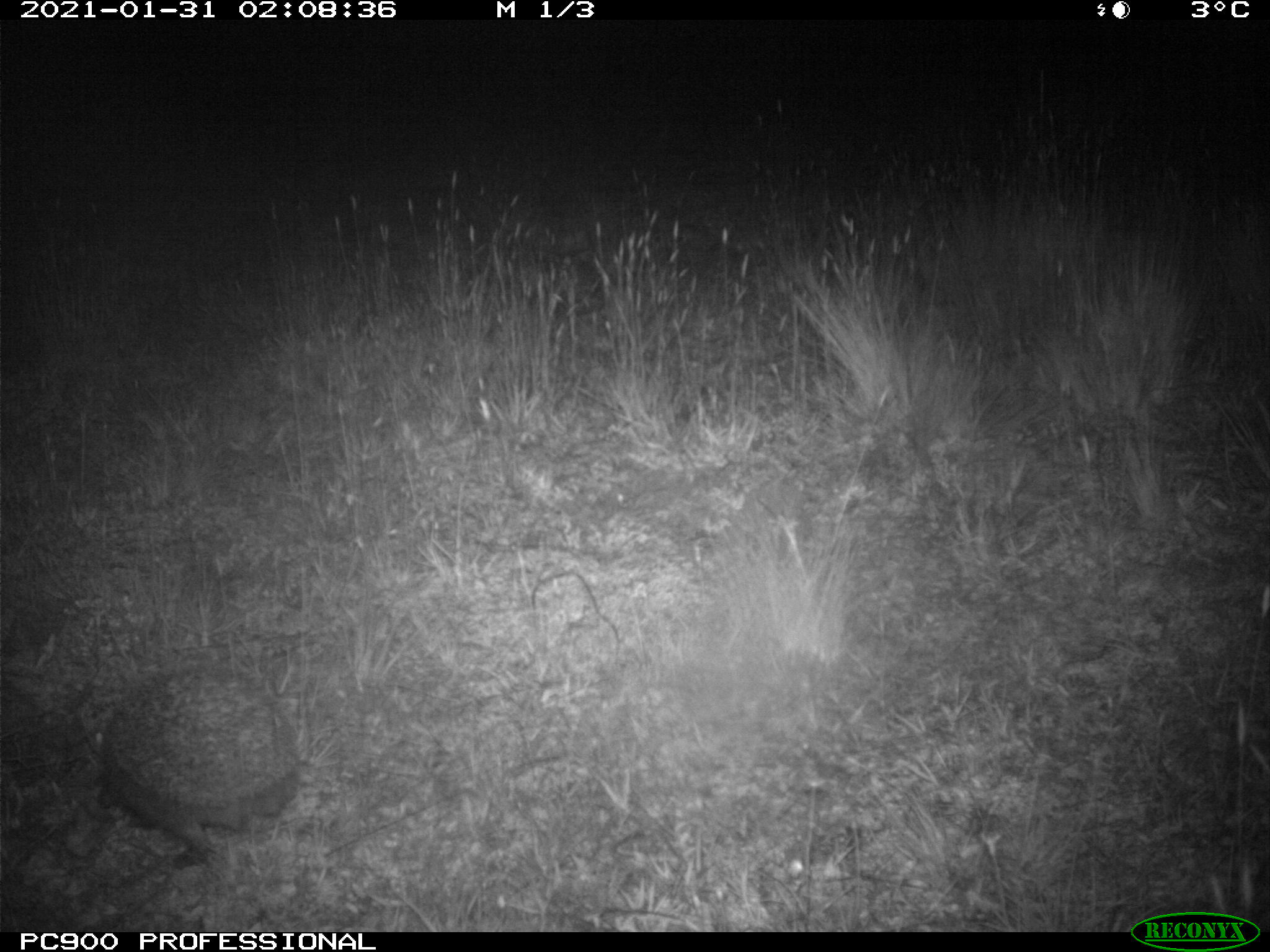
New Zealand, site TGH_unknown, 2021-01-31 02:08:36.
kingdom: Animalia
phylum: Chordata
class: Mammalia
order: Eulipotyphla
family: Erinaceidae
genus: Erinaceus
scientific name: Erinaceus europaeus europaeus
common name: european hedgehog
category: hedgehog